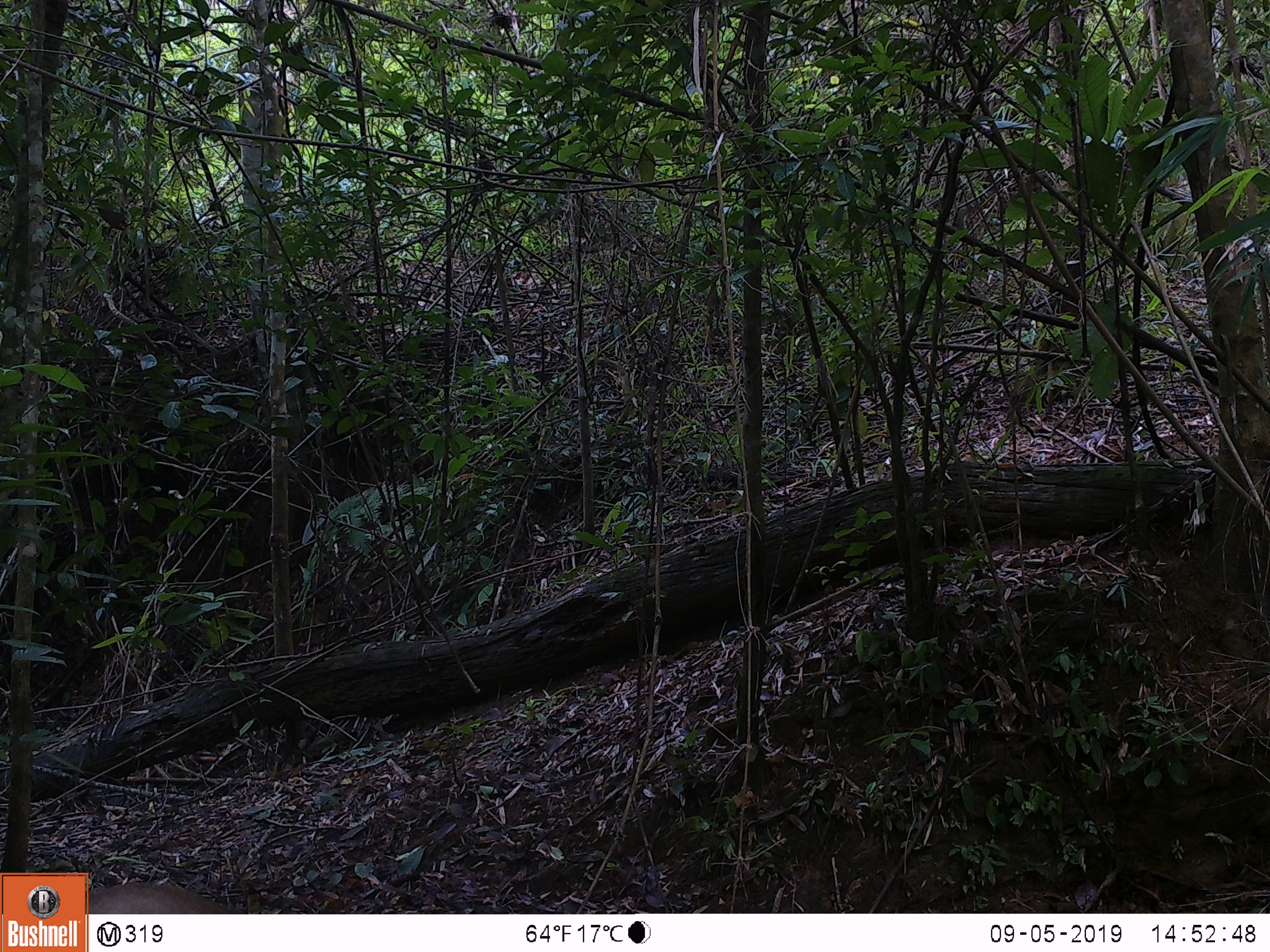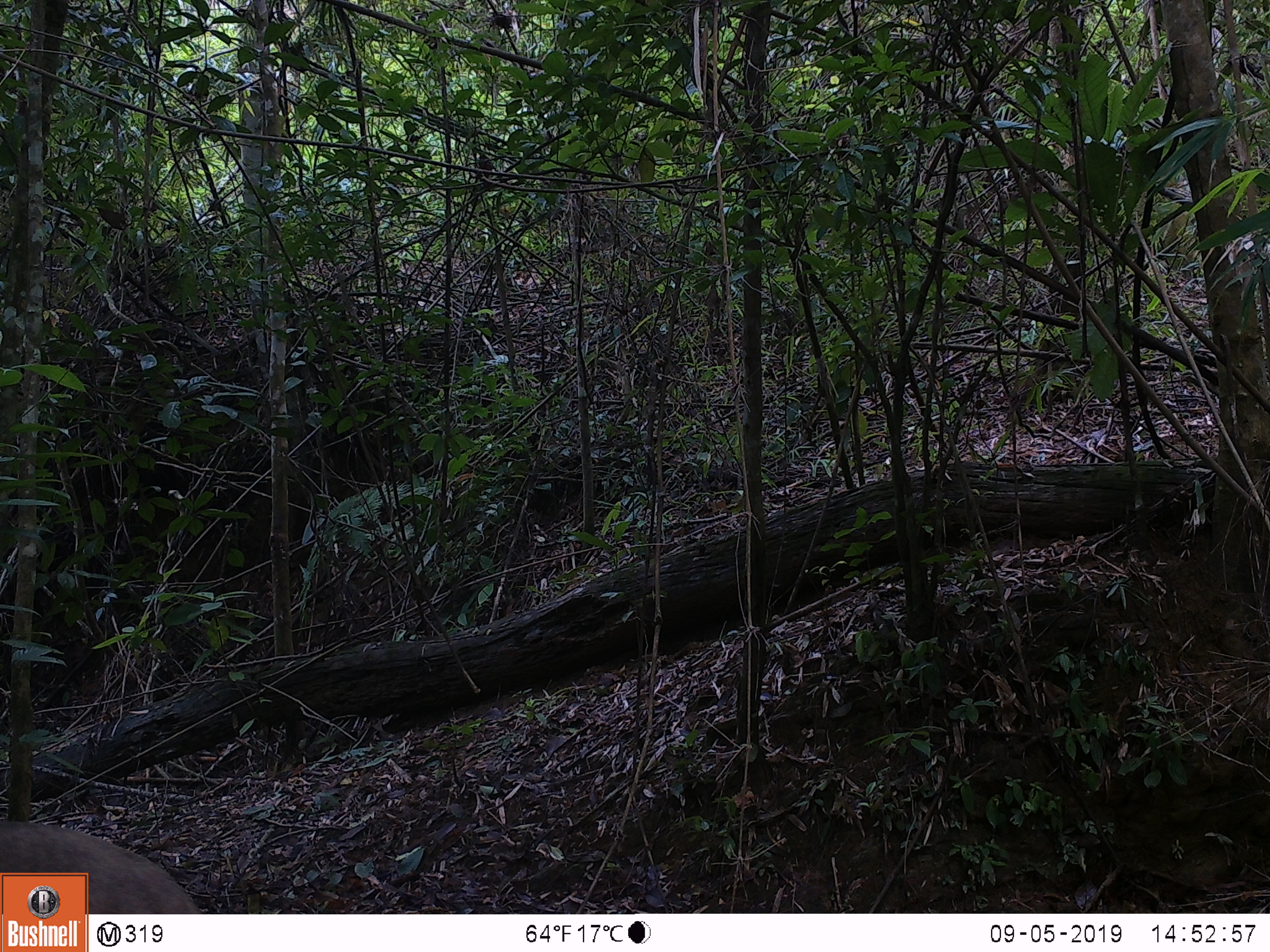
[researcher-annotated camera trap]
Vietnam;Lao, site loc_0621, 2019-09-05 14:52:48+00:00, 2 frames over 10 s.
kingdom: Animalia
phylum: Chordata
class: Mammalia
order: Artiodactyla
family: Suidae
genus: Sus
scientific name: Sus scrofa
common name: eurasian wild pig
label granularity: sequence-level